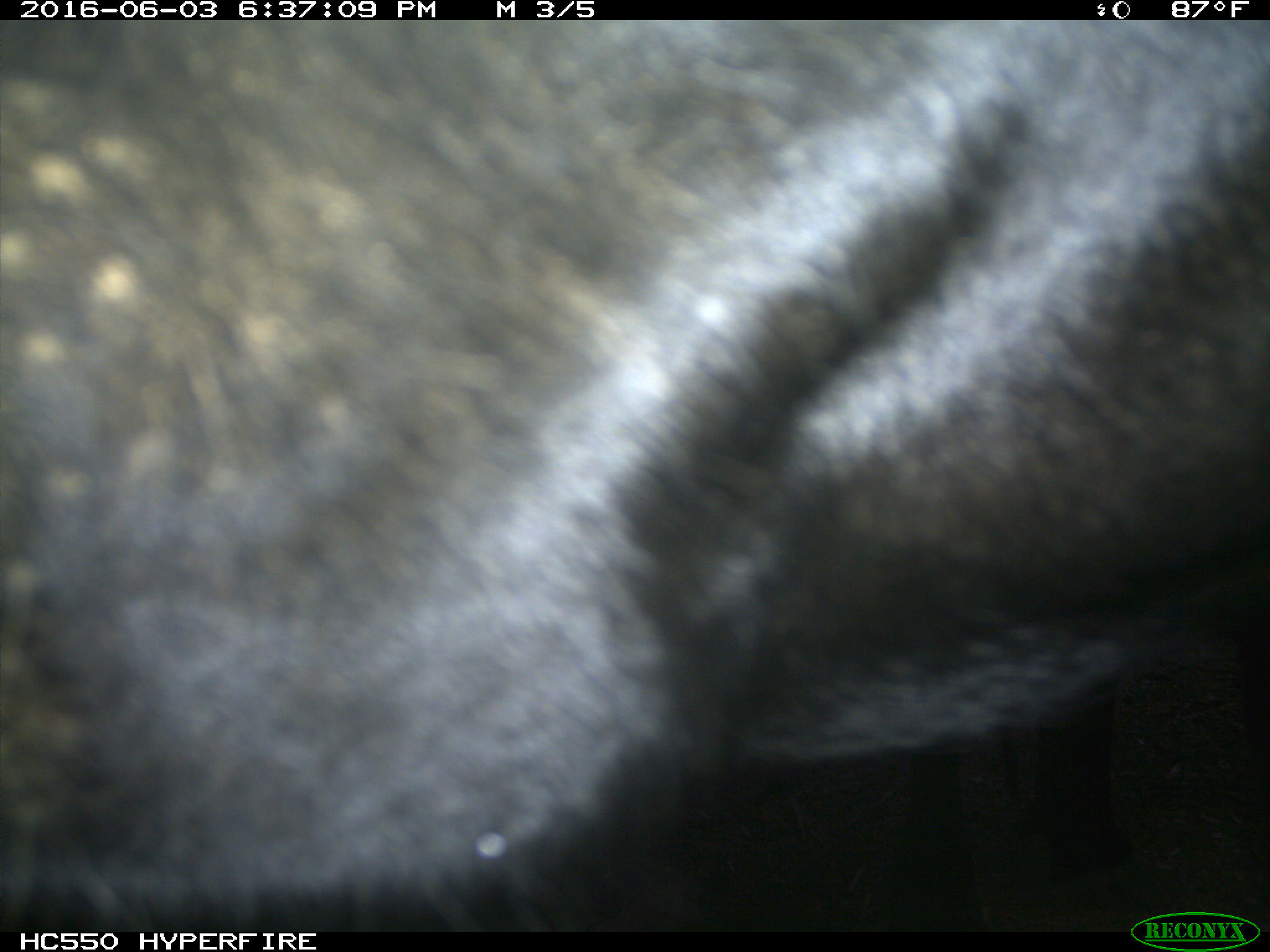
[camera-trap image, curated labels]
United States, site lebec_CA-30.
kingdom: Animalia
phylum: Chordata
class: Mammalia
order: Artiodactyla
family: Bovidae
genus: Bos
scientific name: Bos taurus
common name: domestic cow